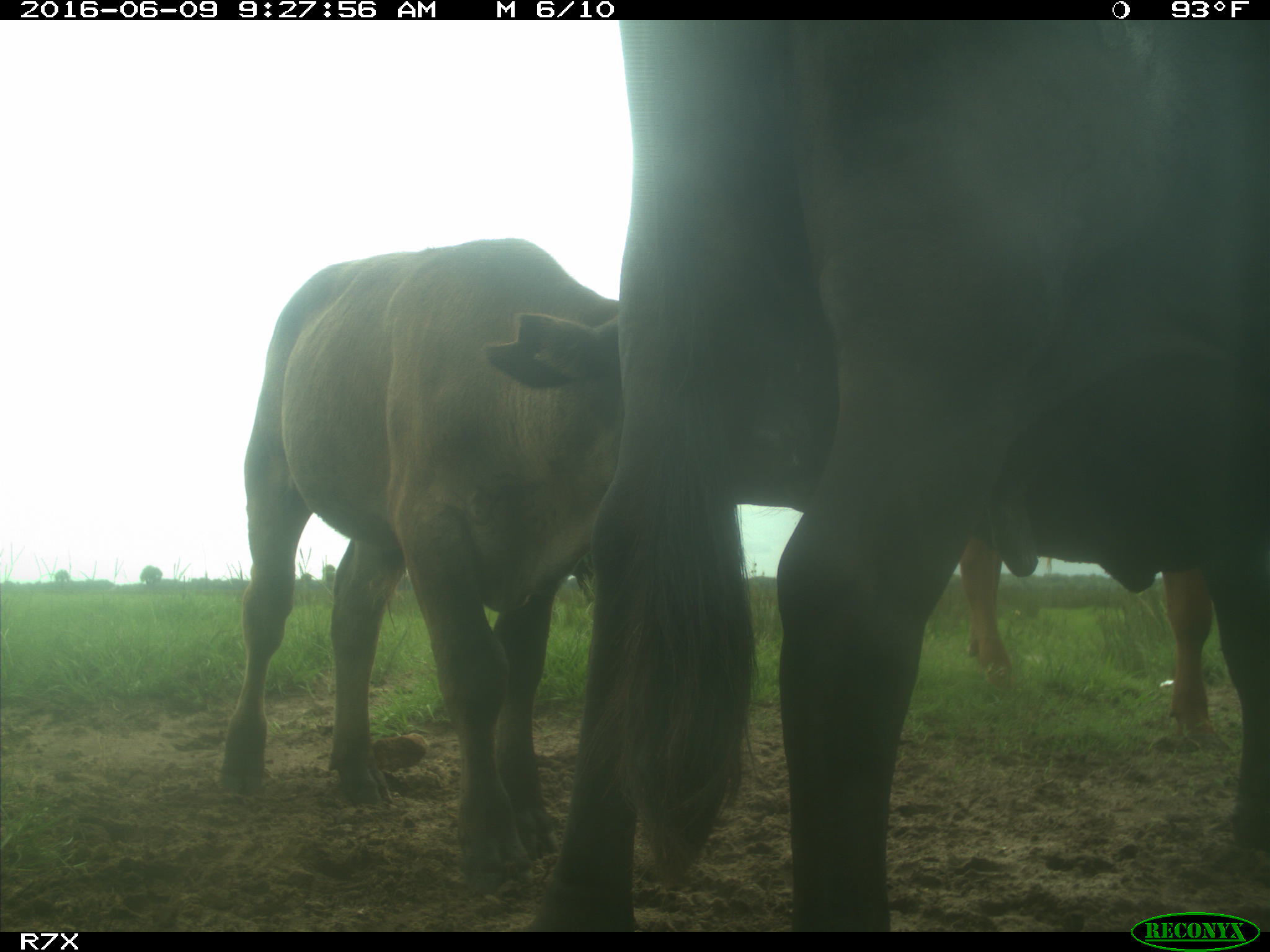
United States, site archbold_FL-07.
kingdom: Animalia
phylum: Chordata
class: Mammalia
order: Artiodactyla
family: Bovidae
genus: Bos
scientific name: Bos taurus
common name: domestic cow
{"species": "Bos taurus (domestic cow)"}